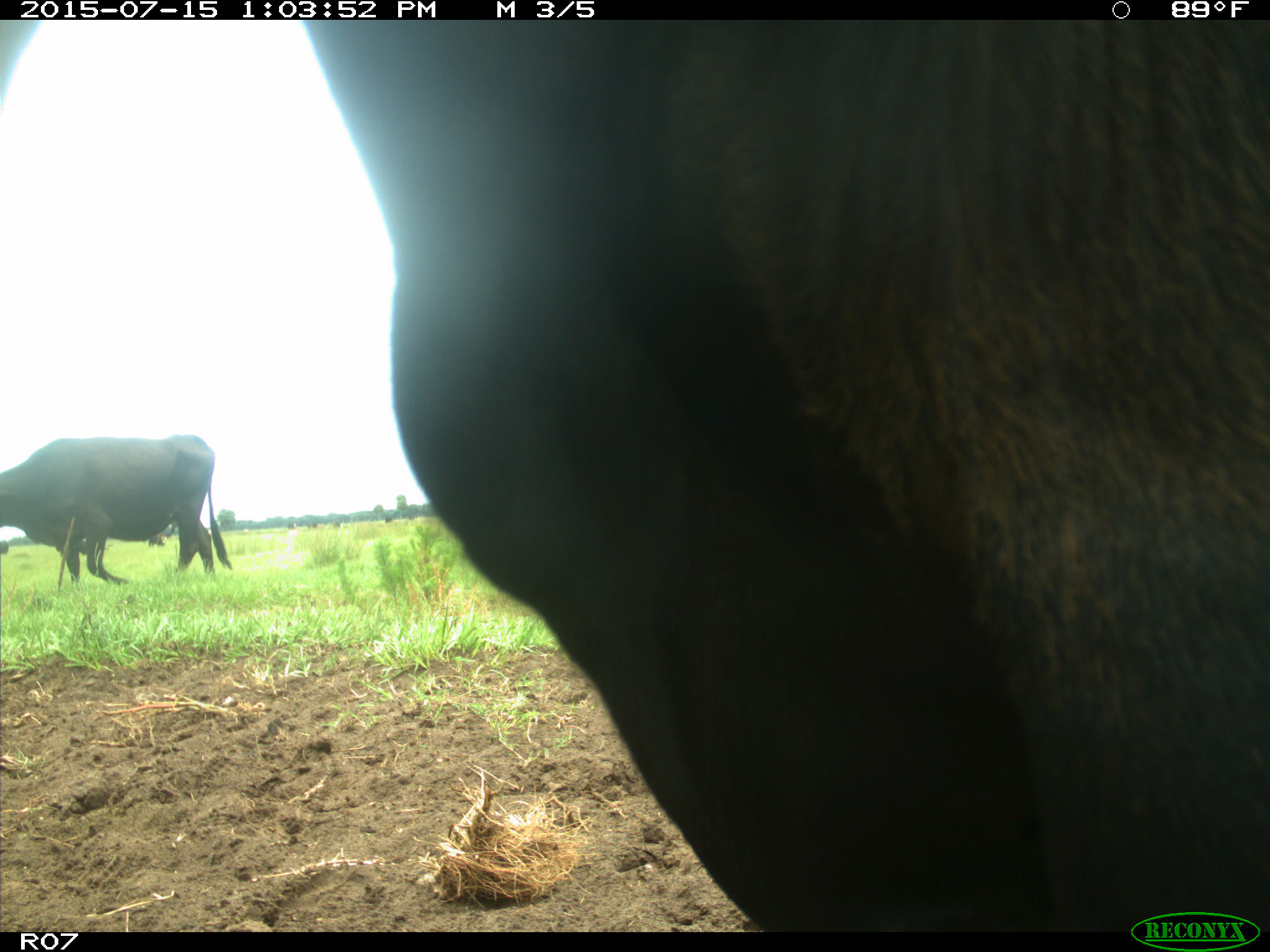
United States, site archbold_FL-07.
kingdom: Animalia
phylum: Chordata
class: Mammalia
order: Artiodactyla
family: Bovidae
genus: Bos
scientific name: Bos taurus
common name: domestic cow